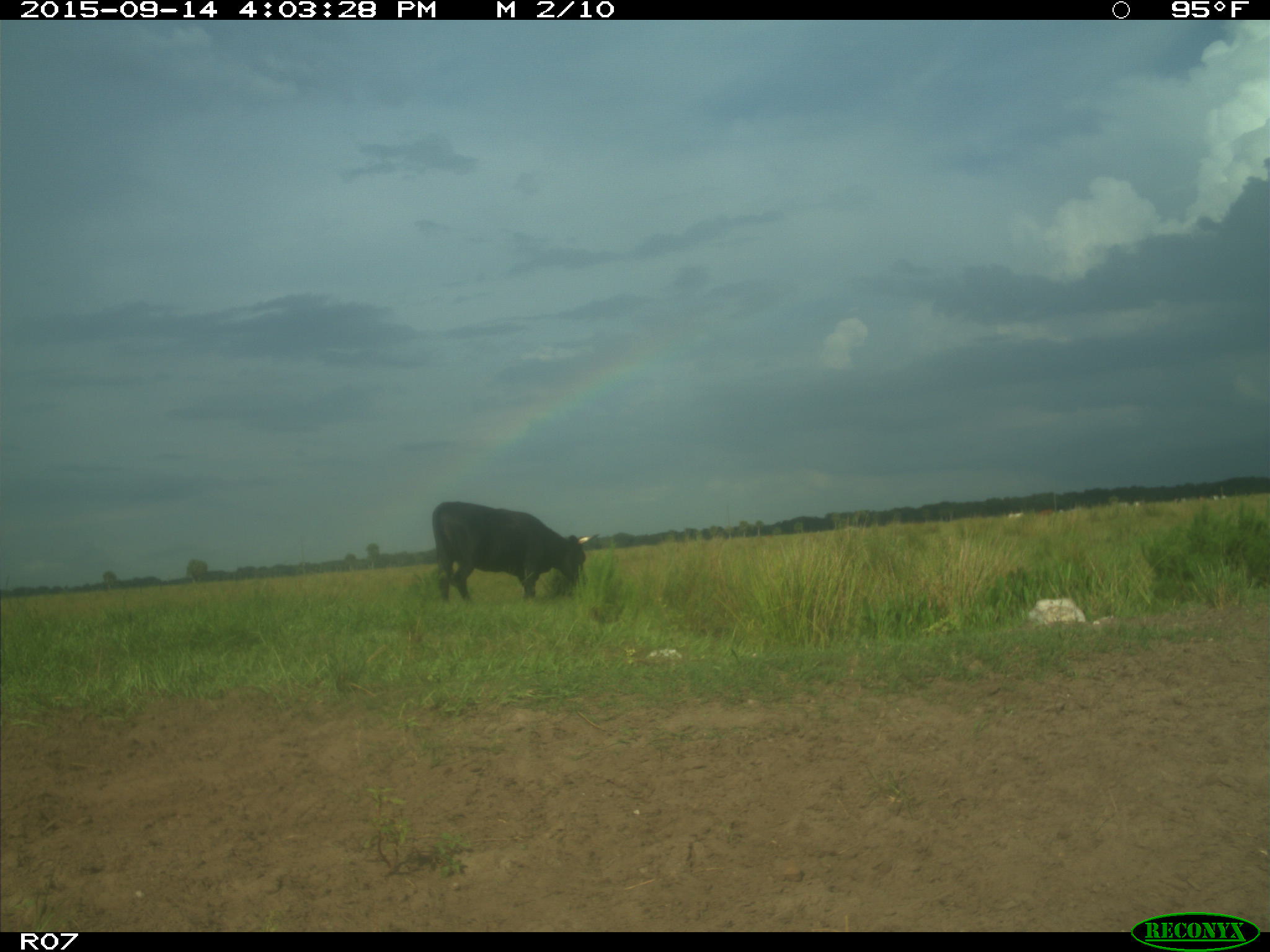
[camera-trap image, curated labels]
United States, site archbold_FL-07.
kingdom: Animalia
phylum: Chordata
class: Mammalia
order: Artiodactyla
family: Bovidae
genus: Bos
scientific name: Bos taurus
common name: domestic cow